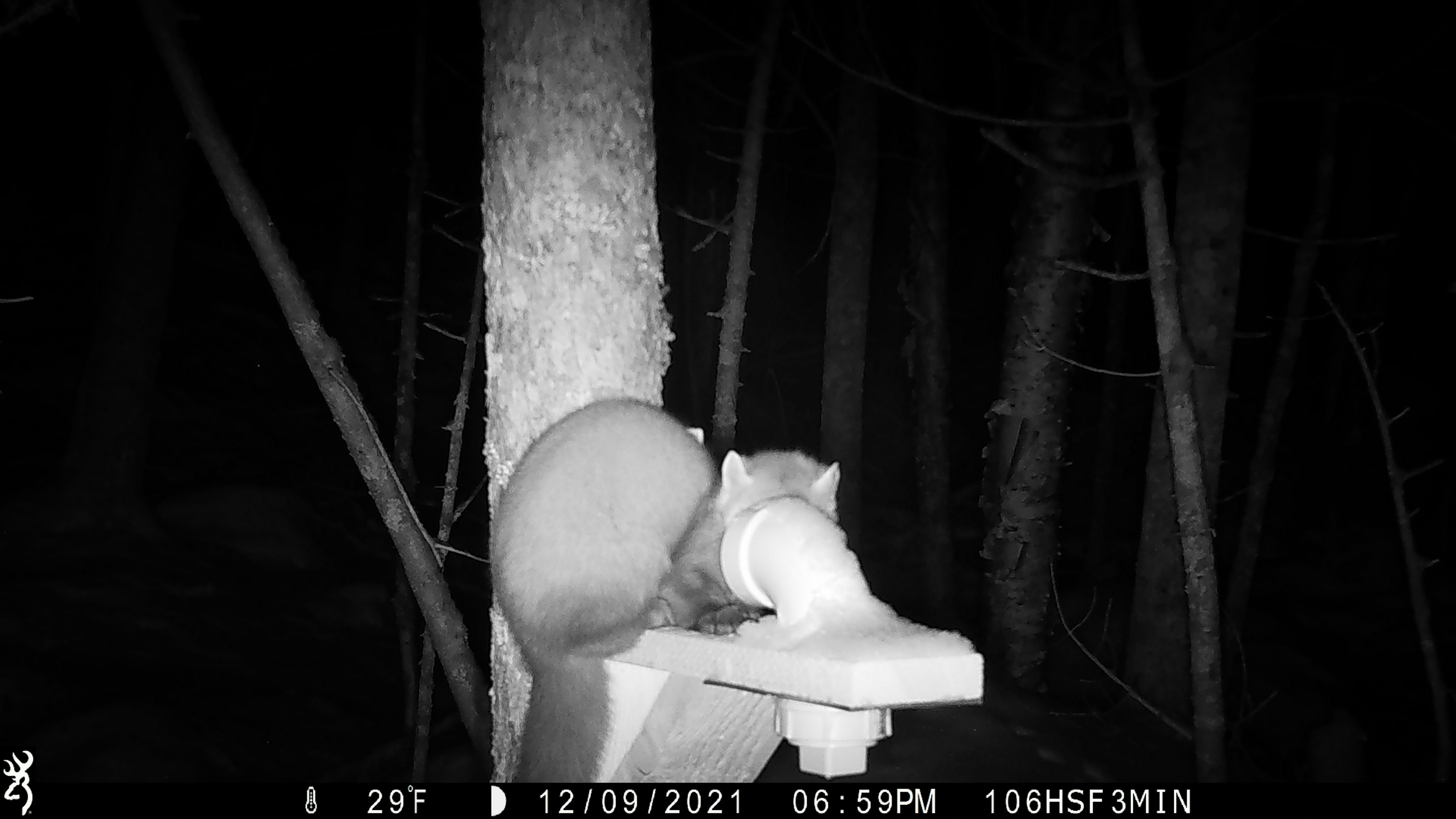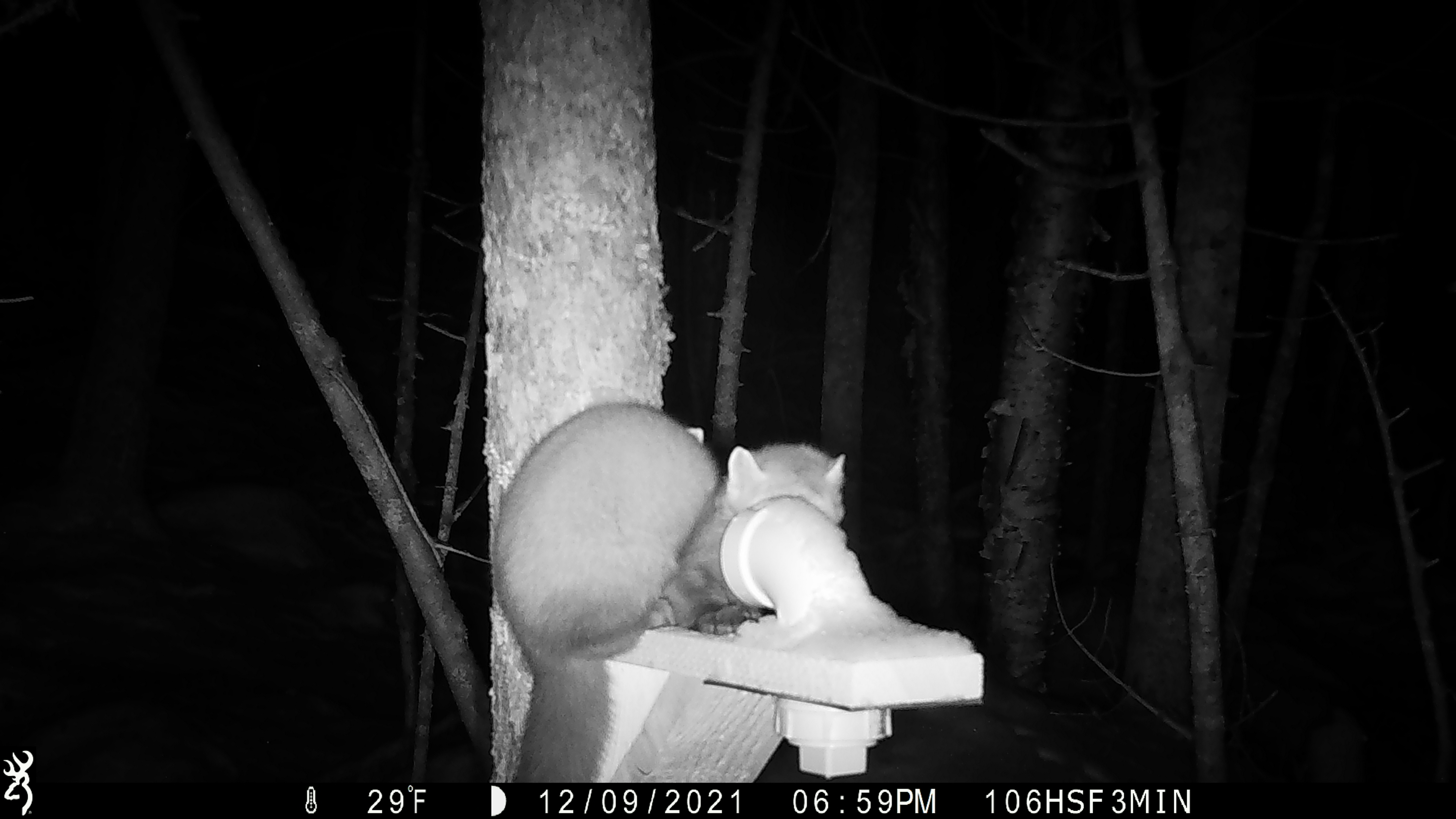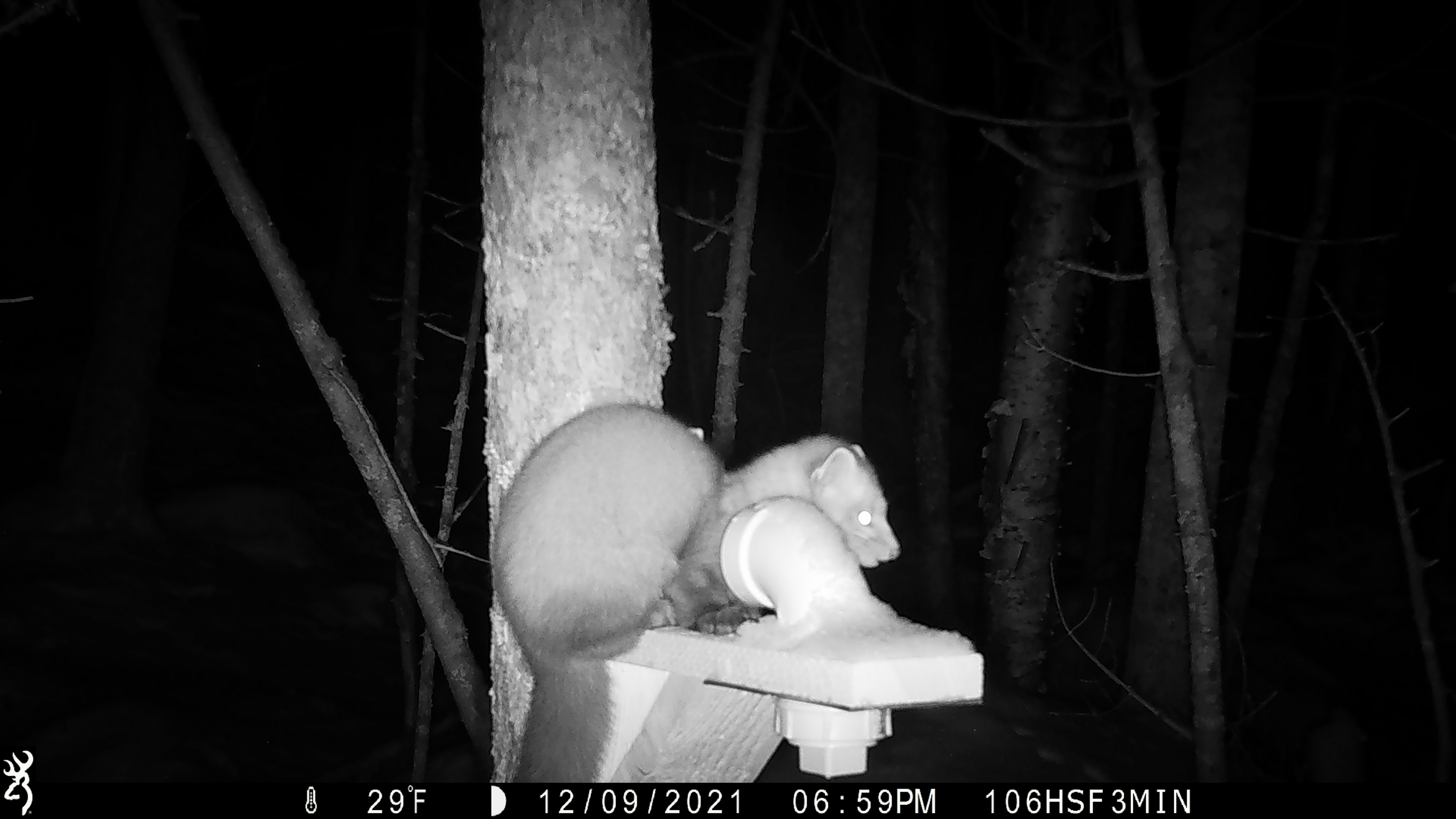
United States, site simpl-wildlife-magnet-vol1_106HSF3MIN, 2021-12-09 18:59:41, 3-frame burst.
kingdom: Animalia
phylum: Chordata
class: Mammalia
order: Carnivora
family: Mustelidae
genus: Martes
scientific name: Martes americana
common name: american marten